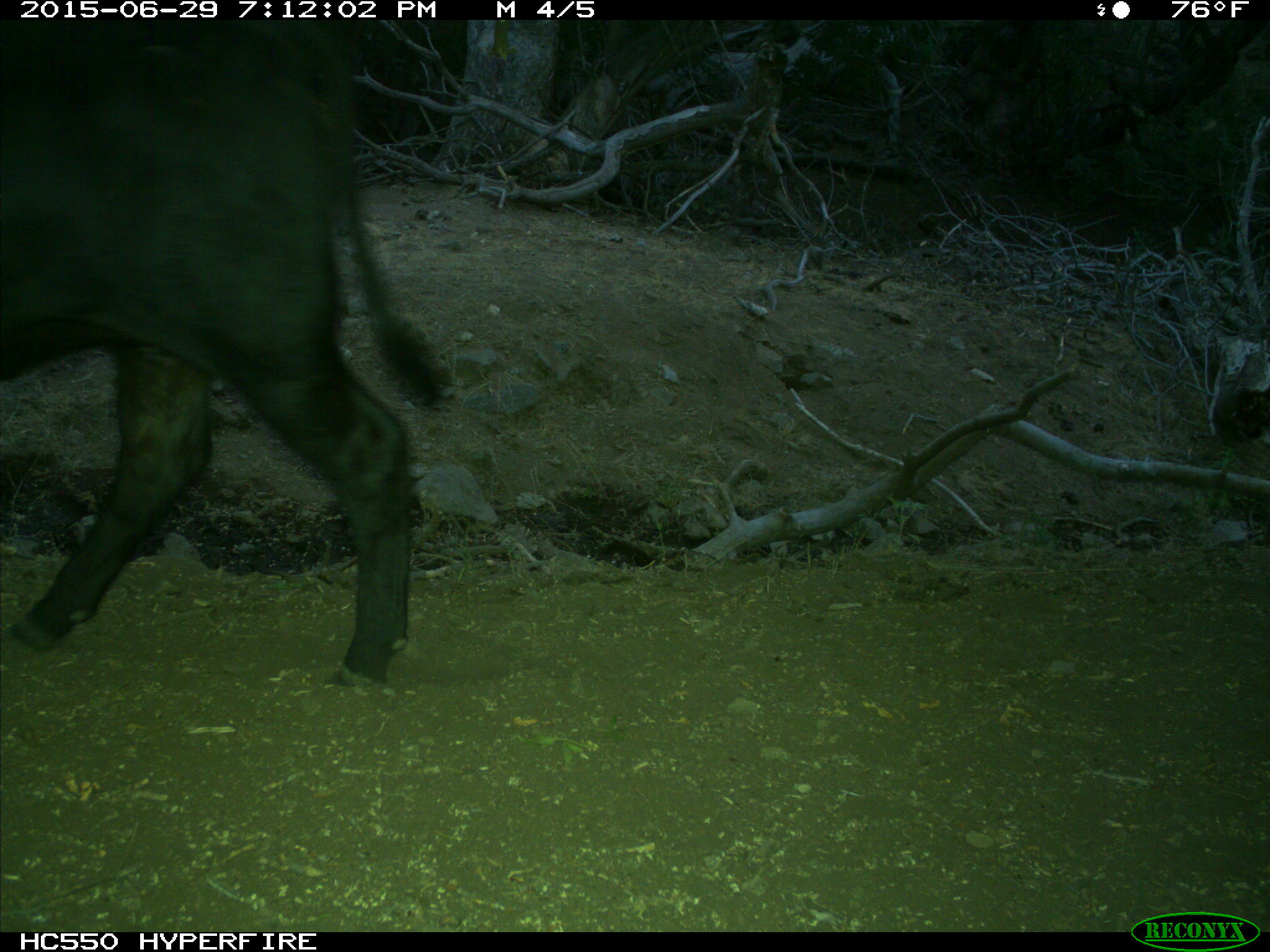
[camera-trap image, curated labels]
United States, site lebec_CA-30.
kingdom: Animalia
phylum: Chordata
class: Mammalia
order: Artiodactyla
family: Bovidae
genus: Bos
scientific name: Bos taurus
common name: domestic cow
Bos taurus (domestic cow).